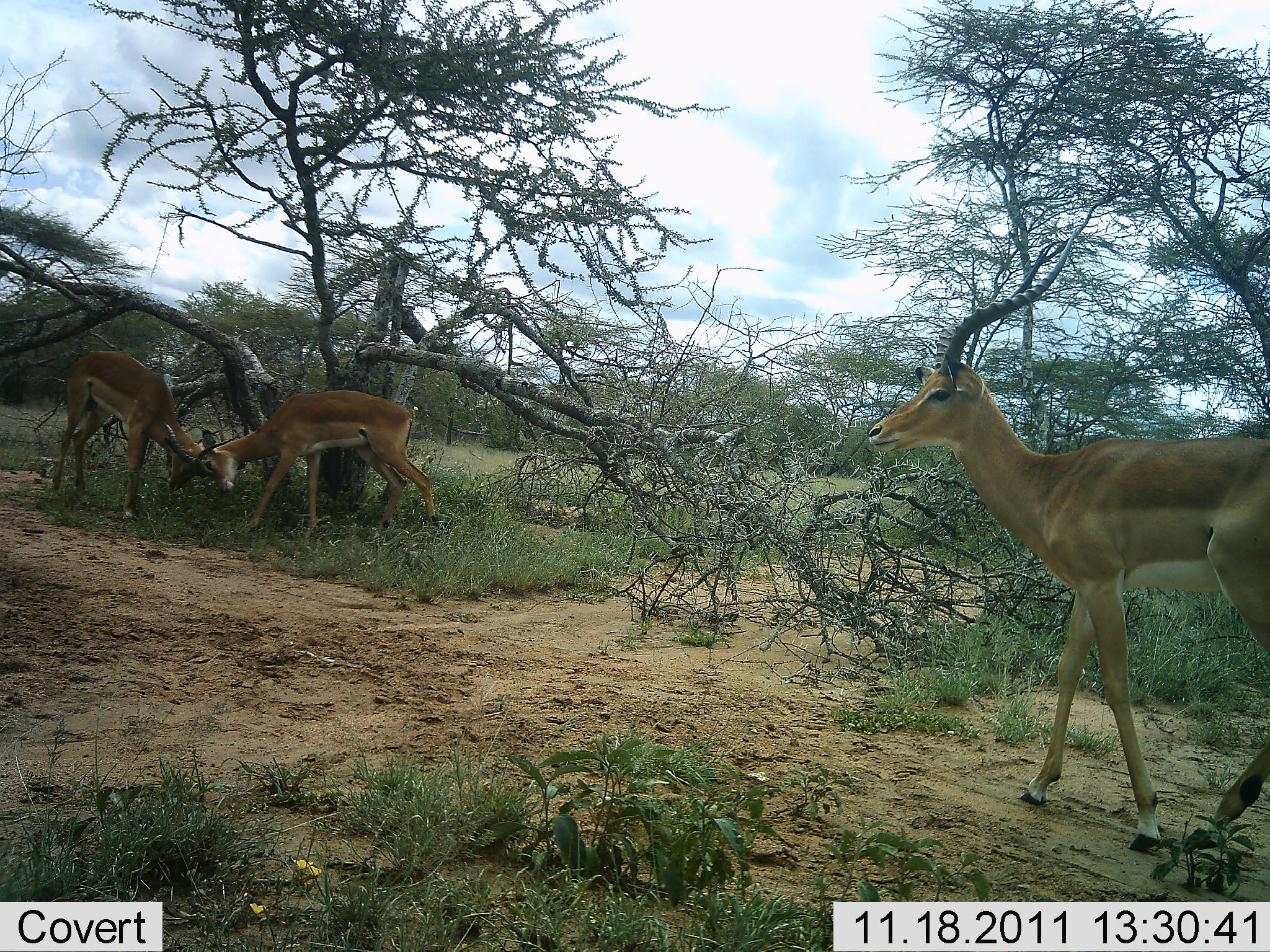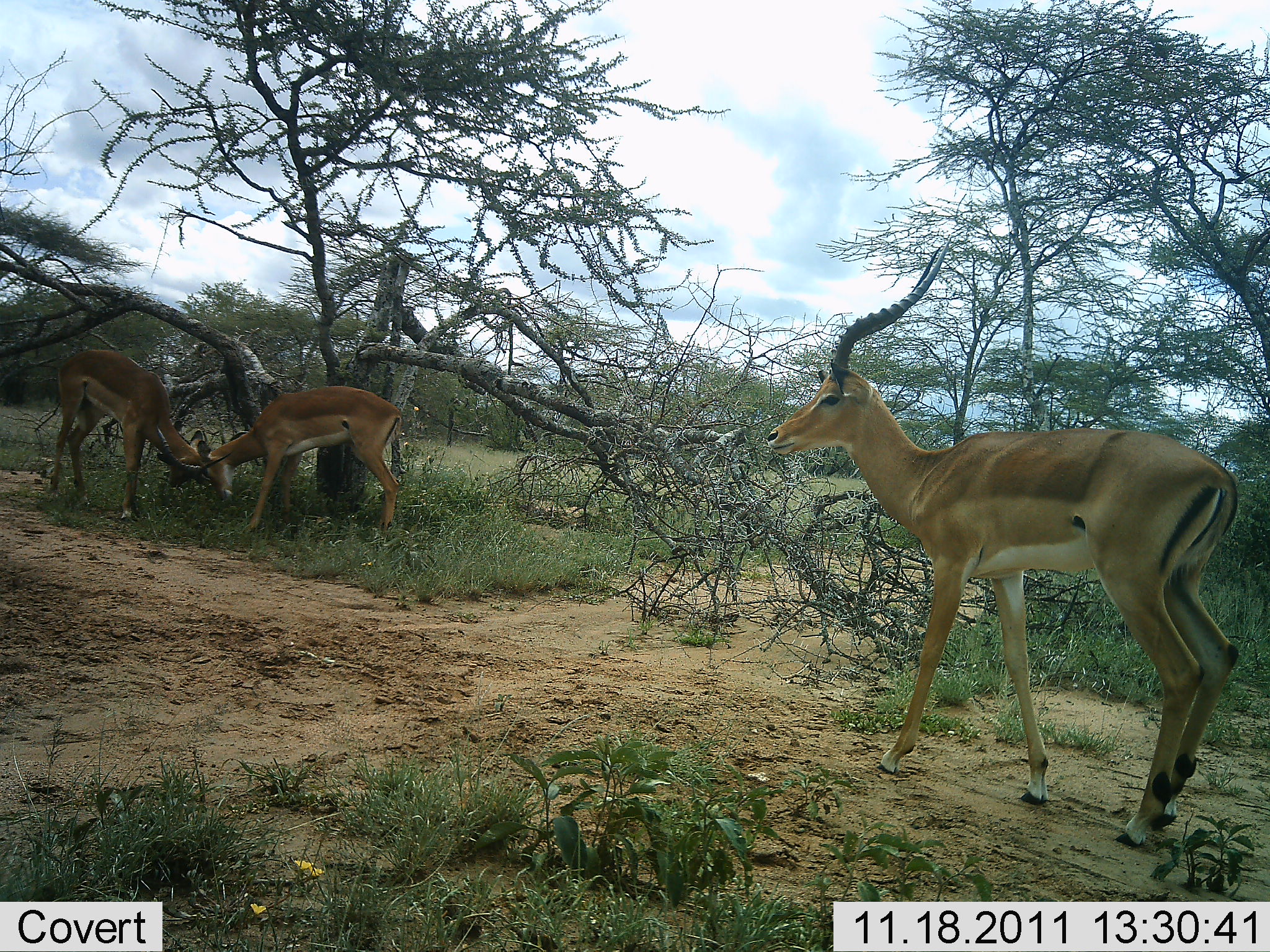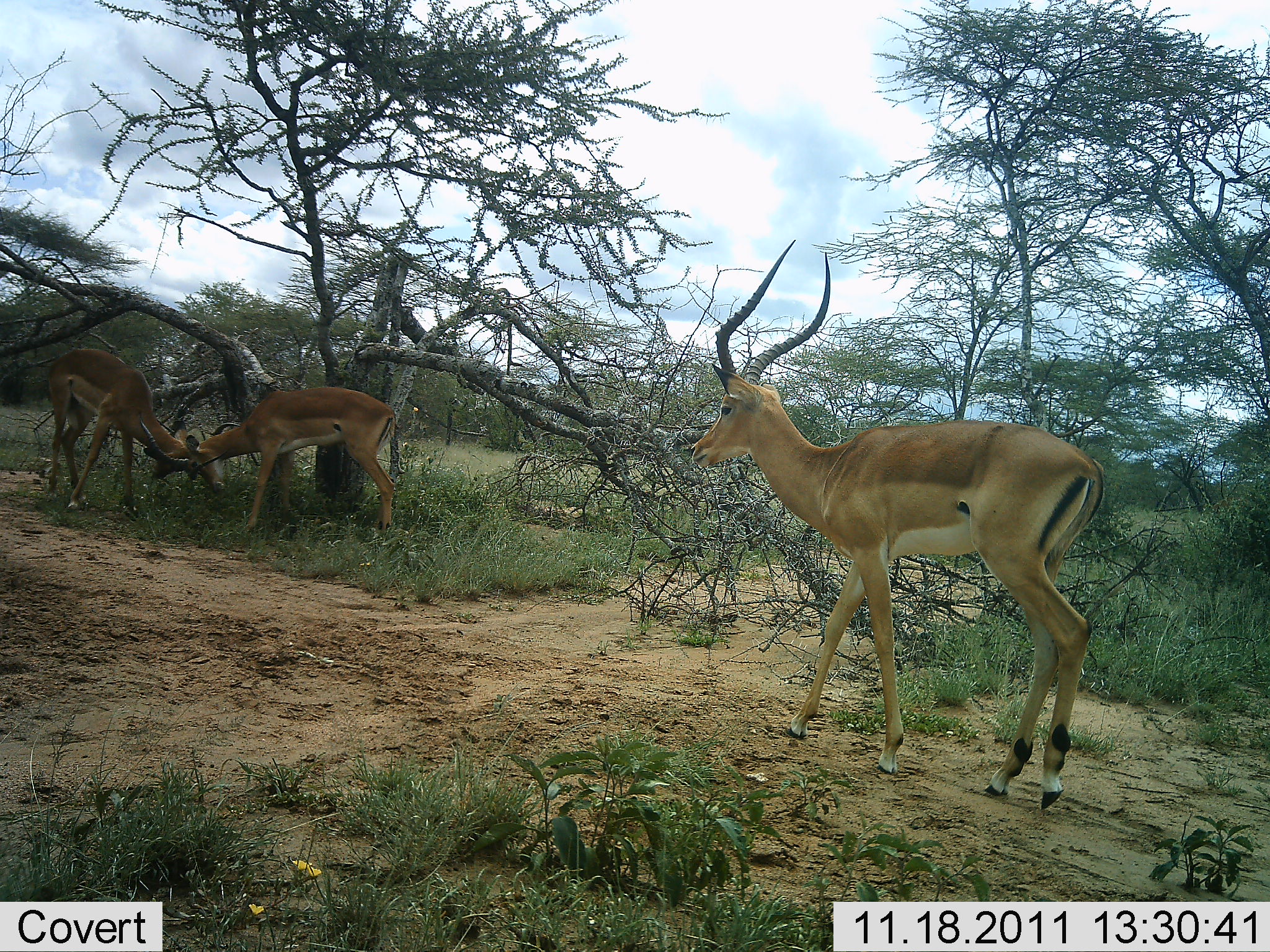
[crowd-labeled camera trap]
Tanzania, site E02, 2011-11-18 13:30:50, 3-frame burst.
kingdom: Animalia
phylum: Chordata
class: Mammalia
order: Artiodactyla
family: Bovidae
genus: Aepyceros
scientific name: Aepyceros melampus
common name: impala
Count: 3.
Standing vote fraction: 55%.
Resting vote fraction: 0%.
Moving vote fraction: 73%.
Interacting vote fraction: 64%.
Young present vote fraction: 0%.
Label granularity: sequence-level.